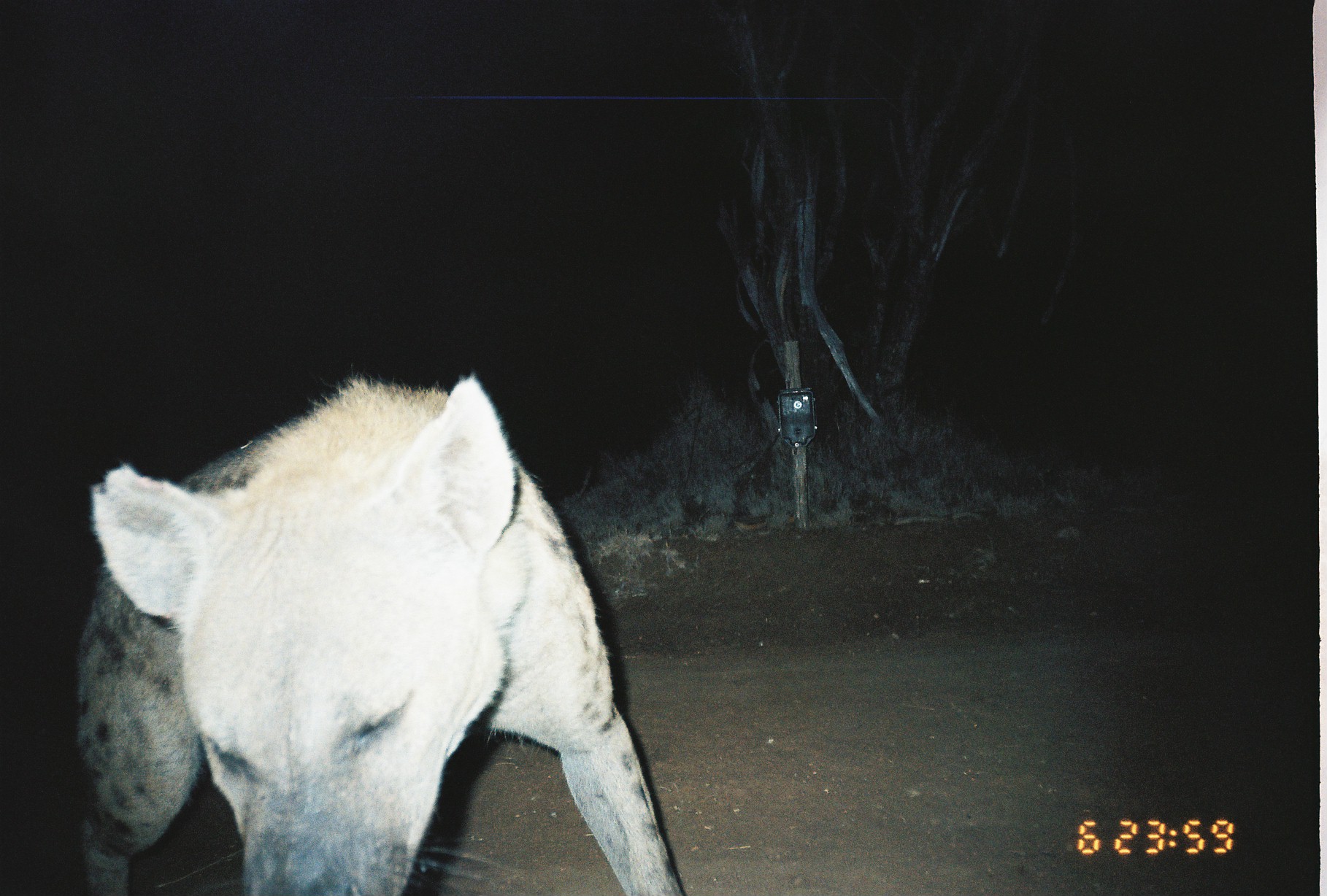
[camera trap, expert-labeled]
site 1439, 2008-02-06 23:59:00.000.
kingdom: Animalia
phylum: Chordata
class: Mammalia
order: Carnivora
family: Hyaenidae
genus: Crocuta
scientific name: Crocuta crocuta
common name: spotted hyena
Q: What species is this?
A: Crocuta crocuta (spotted hyena).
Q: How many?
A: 1.